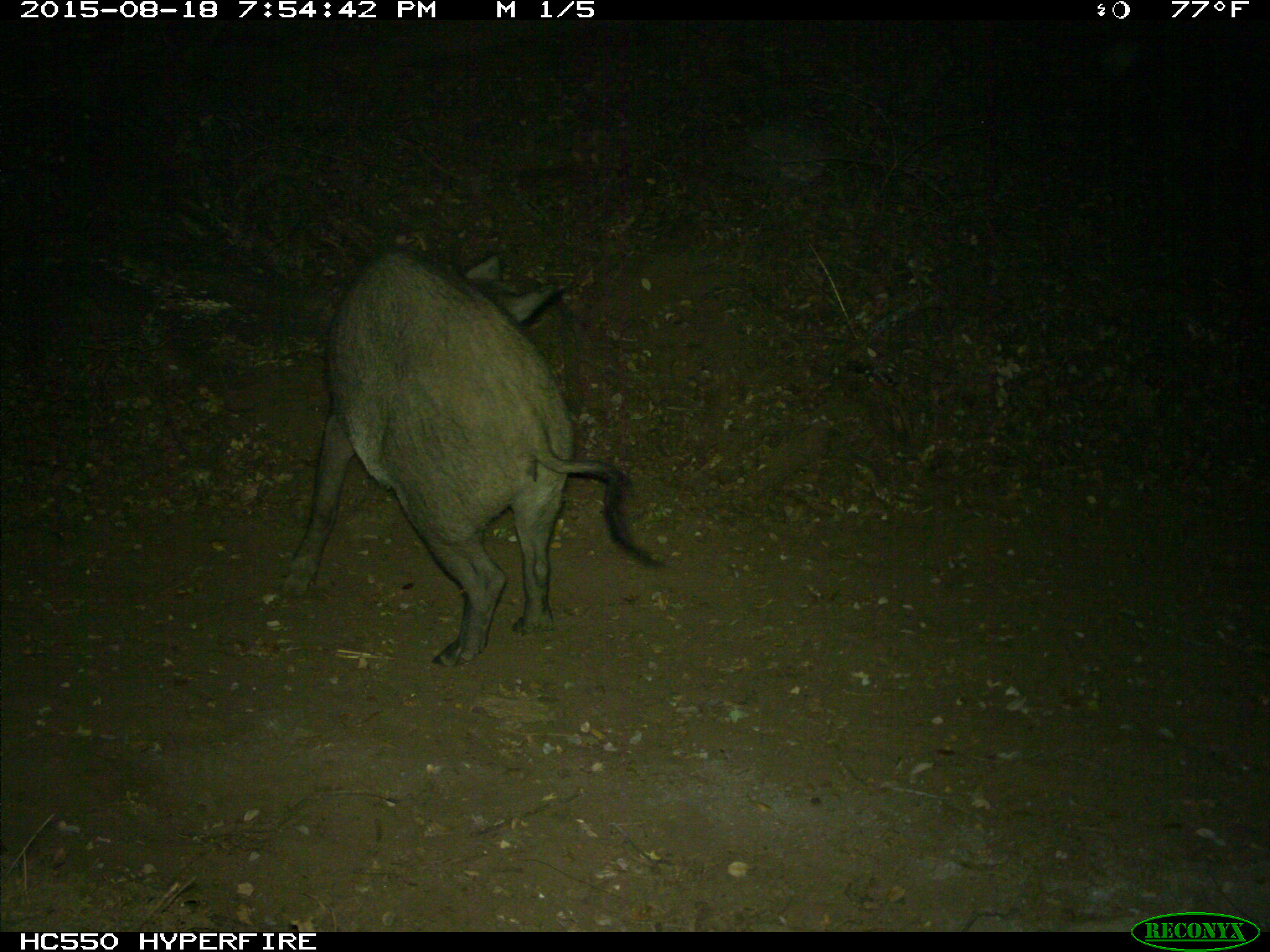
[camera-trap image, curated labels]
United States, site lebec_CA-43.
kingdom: Animalia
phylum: Chordata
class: Mammalia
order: Artiodactyla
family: Suidae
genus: Sus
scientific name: Sus scrofa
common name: wild boar